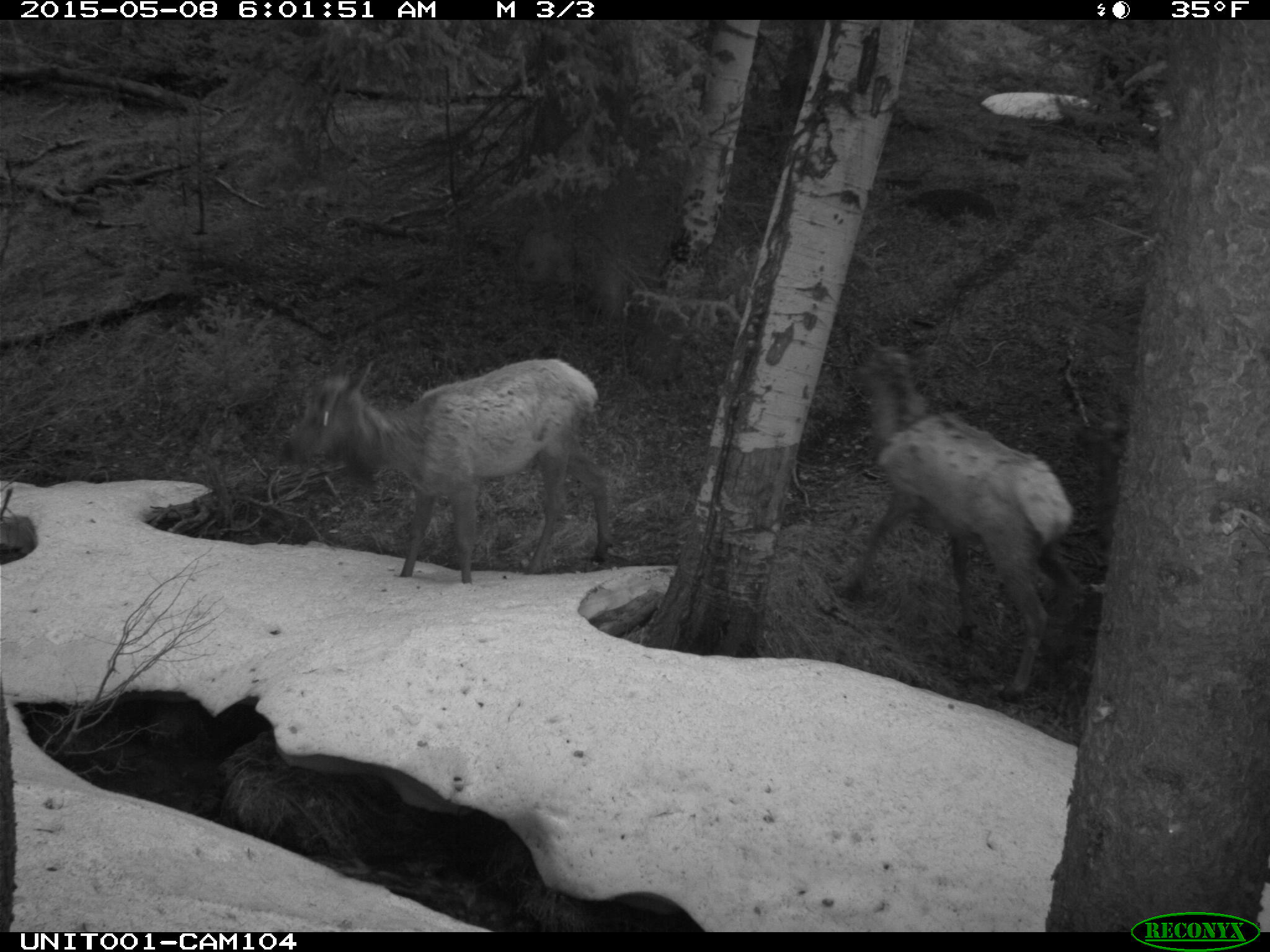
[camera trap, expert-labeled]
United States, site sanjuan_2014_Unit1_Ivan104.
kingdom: Animalia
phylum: Chordata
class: Mammalia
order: Artiodactyla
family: Cervidae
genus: Cervus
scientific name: Cervus elaphus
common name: red deer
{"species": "Cervus elaphus (red deer)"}